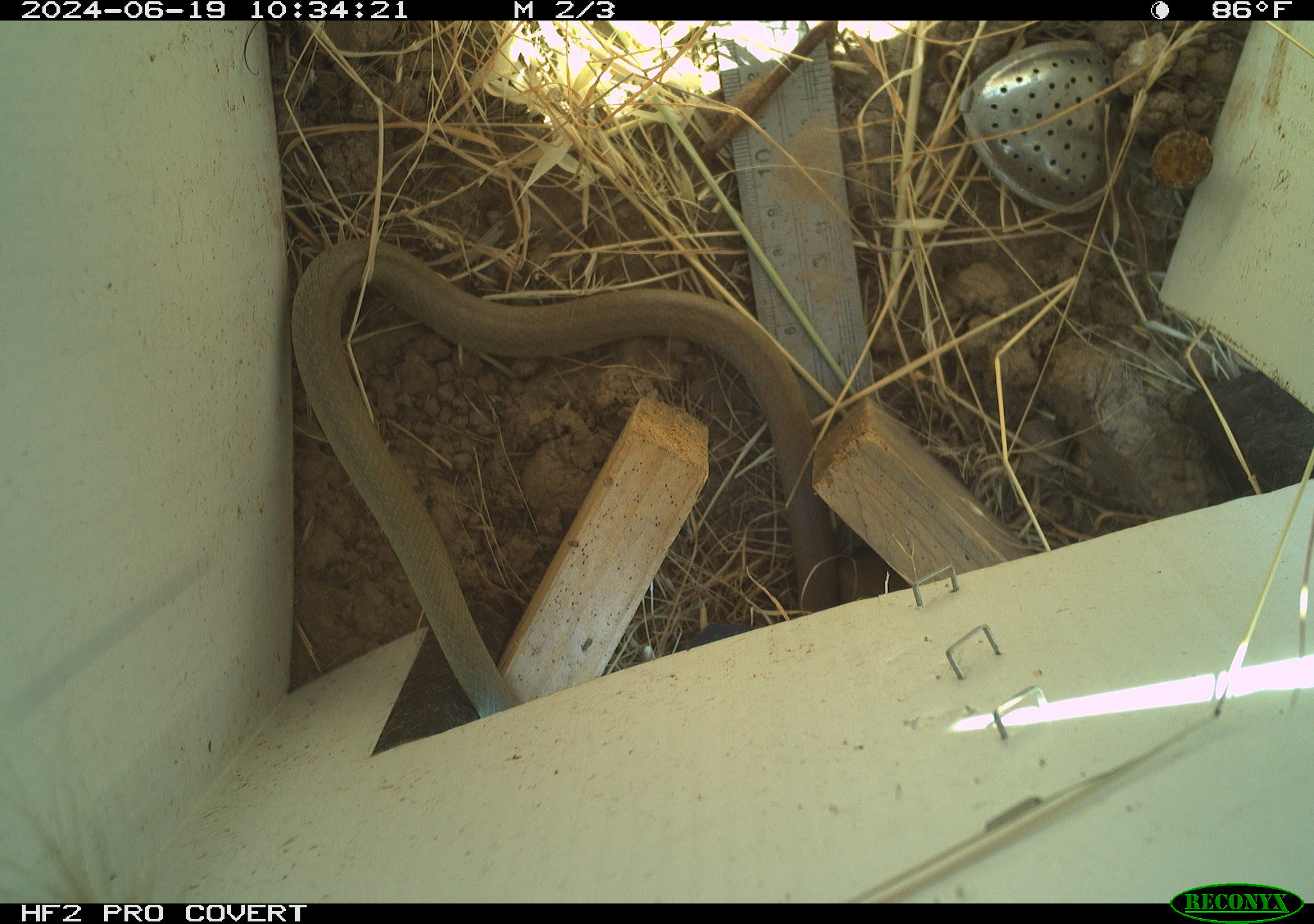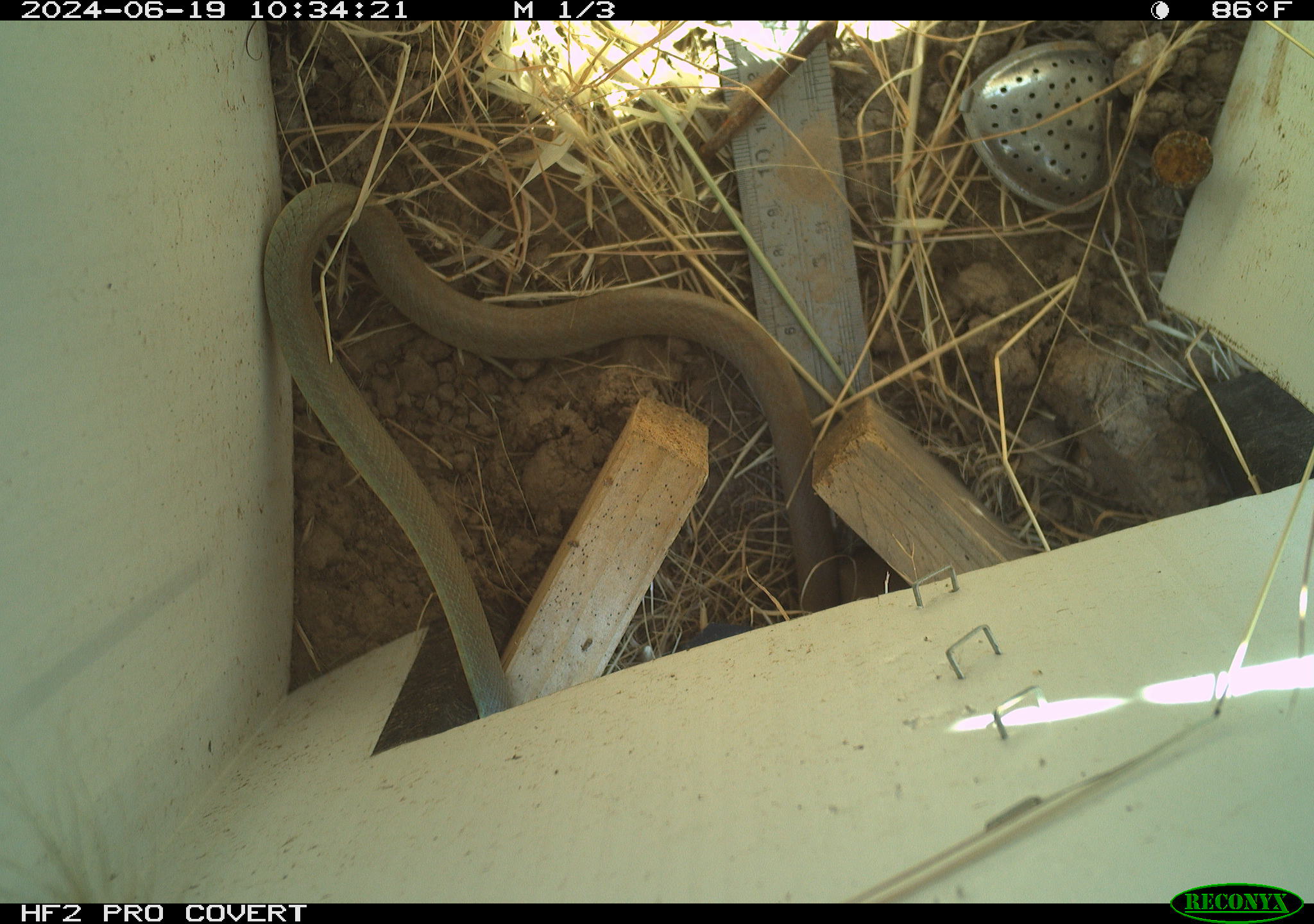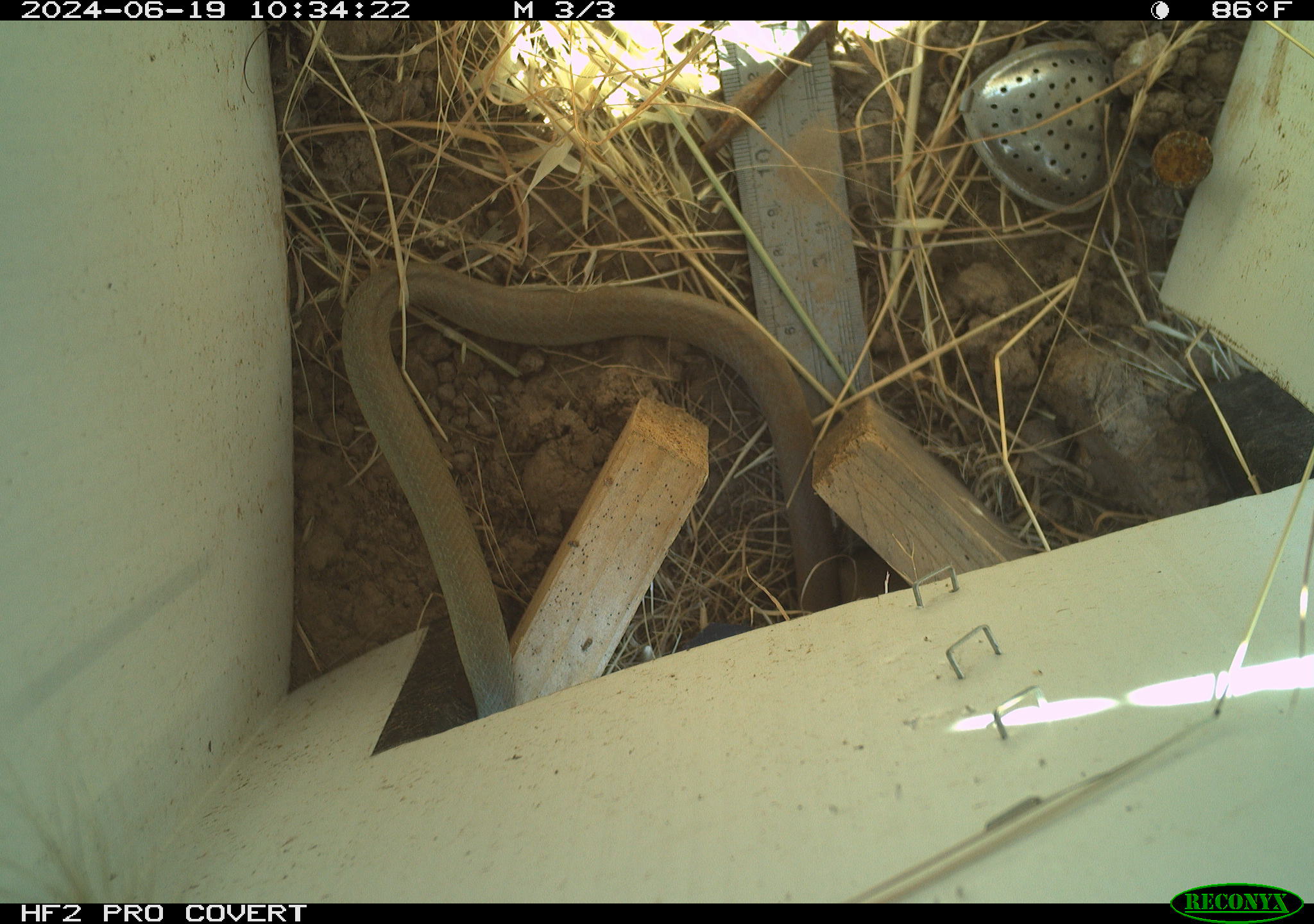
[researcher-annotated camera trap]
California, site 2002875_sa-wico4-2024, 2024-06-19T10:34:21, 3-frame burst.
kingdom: Animalia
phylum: Chordata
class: Reptilia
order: Squamata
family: Colubridae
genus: Coluber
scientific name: Coluber constrictor mormon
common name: western yellow-bellied racer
Western yellow-bellied racer (Coluber constrictor mormon).